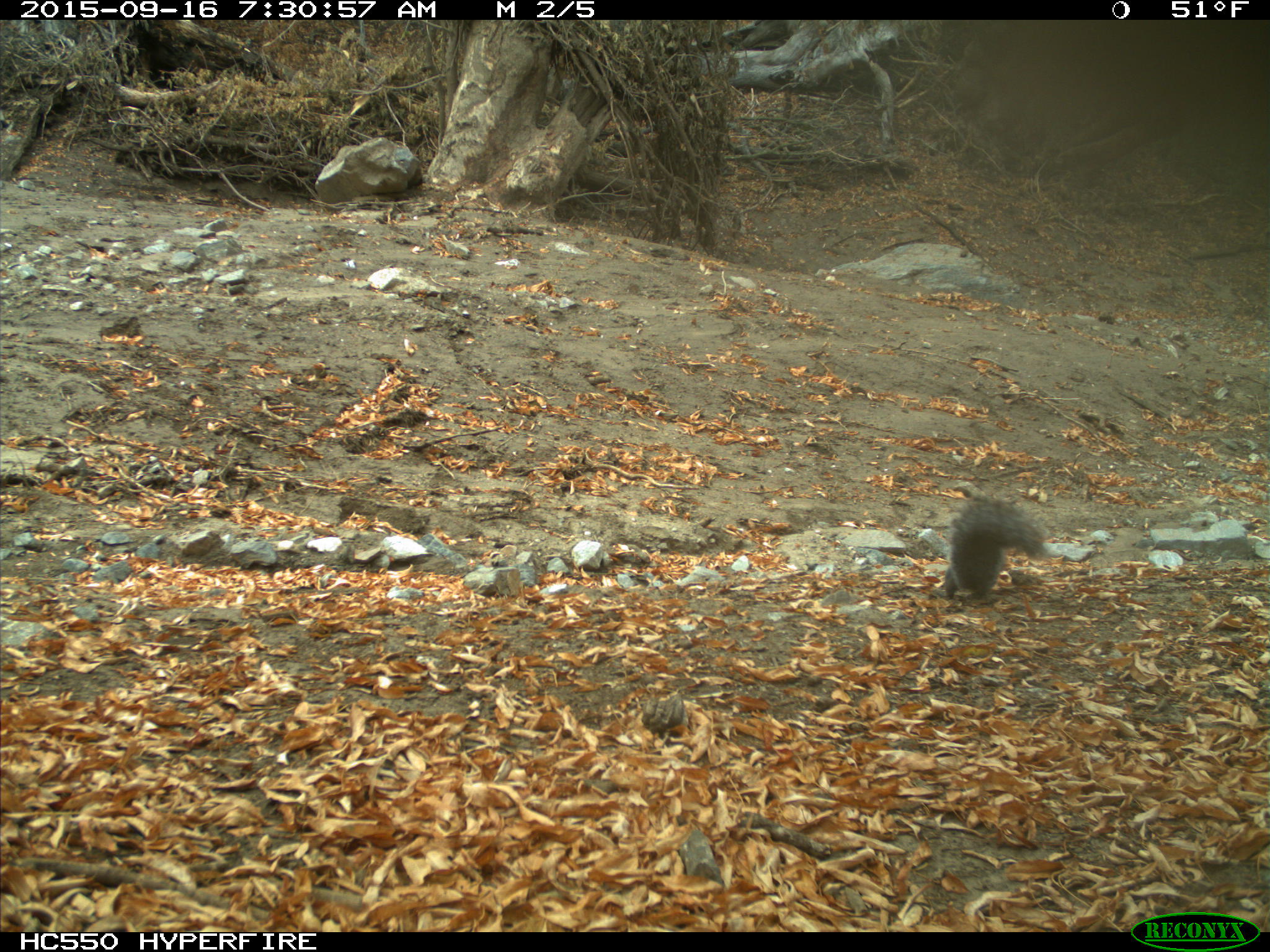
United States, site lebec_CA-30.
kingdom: Animalia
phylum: Chordata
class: Mammalia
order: Rodentia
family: Sciuridae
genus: Sciurus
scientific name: Sciurus carolinensis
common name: eastern gray squirrel